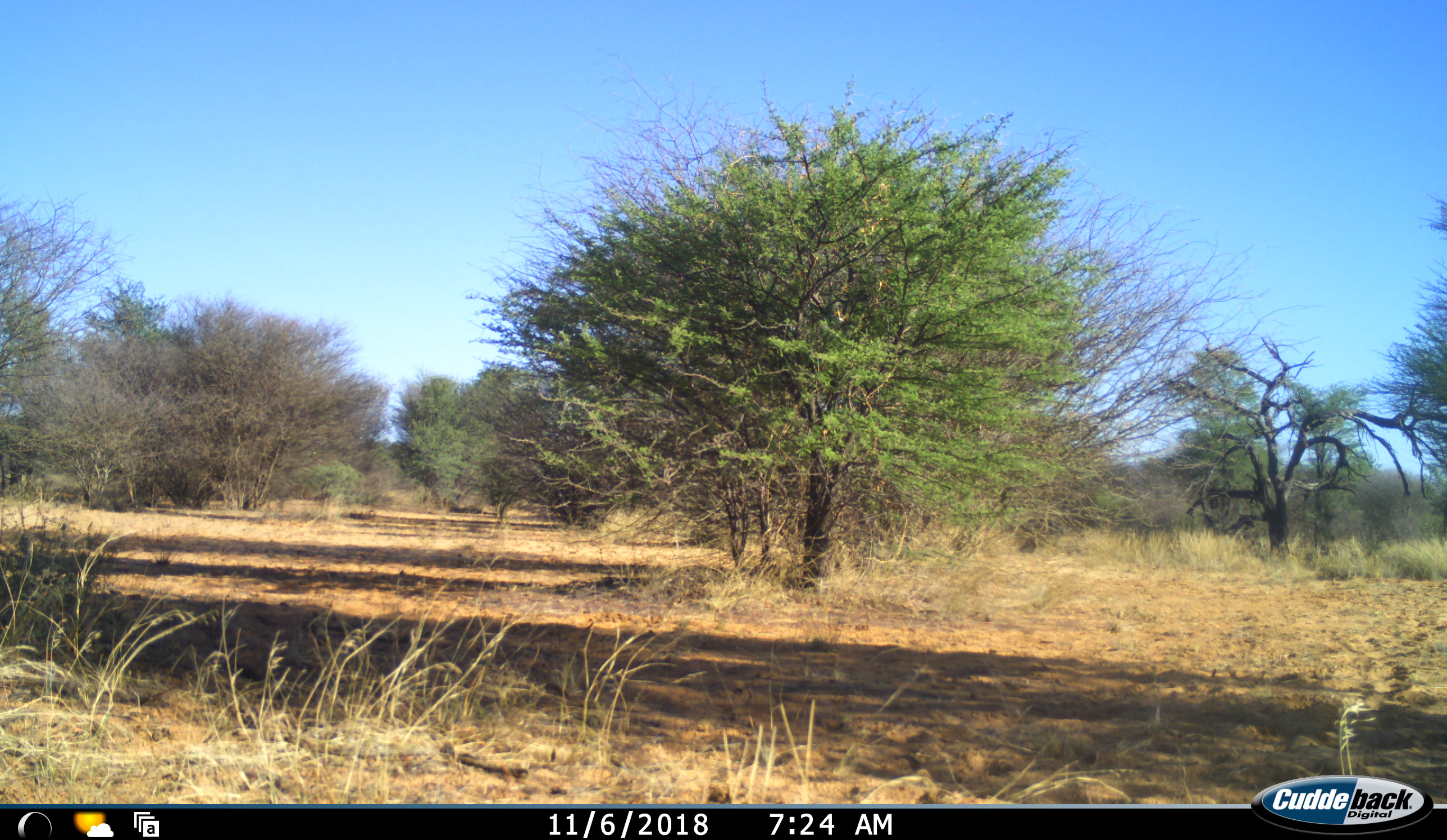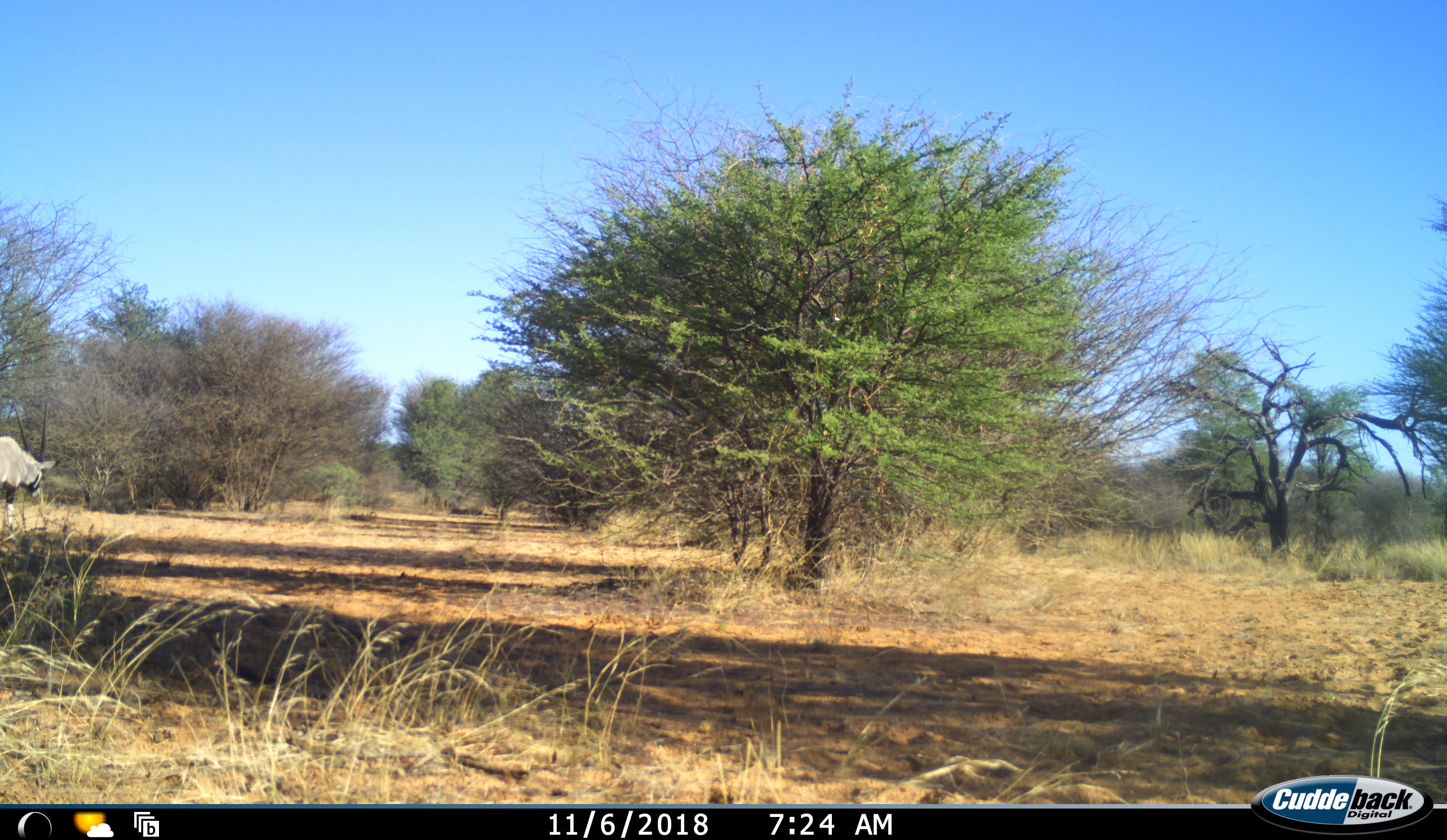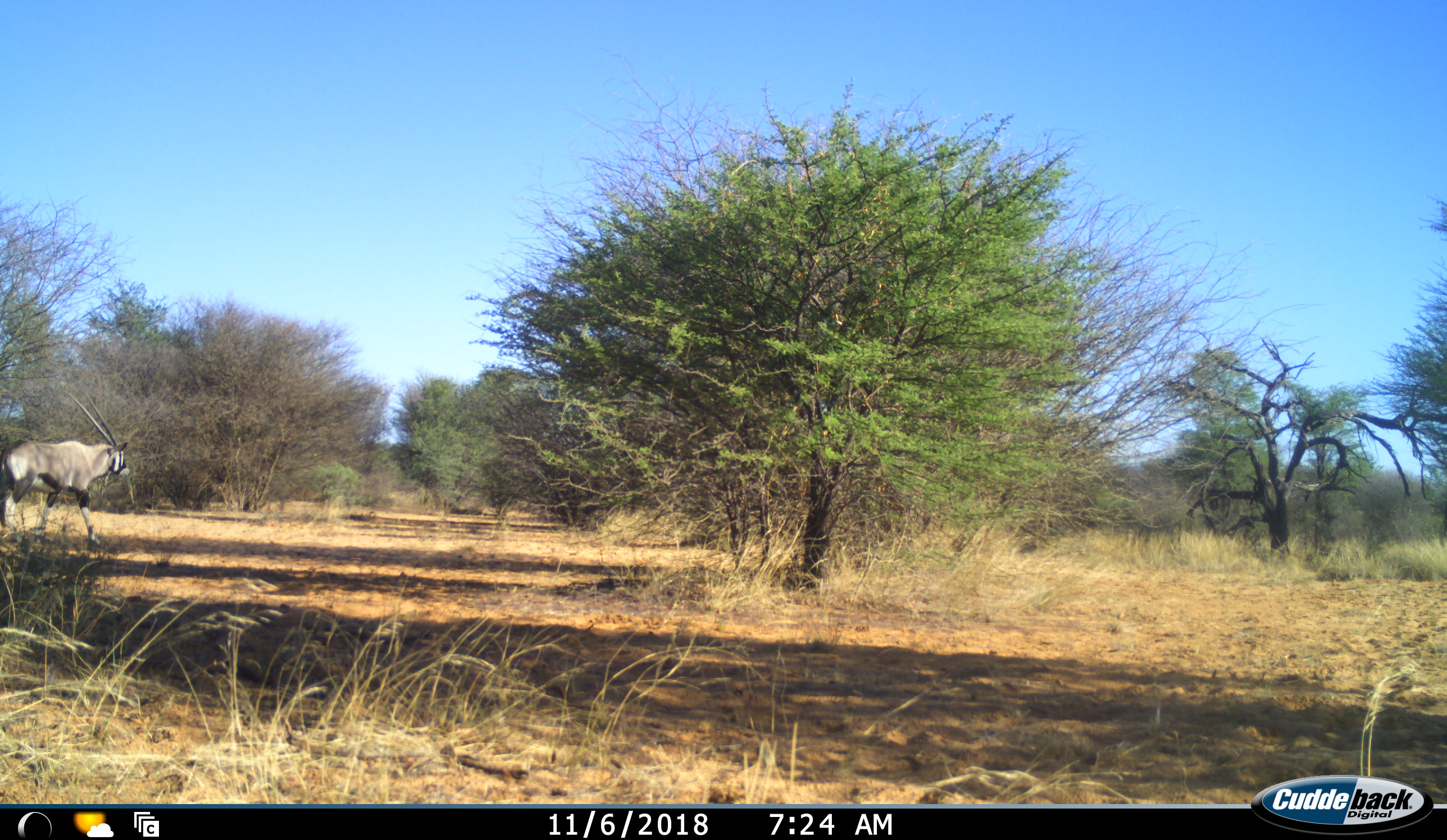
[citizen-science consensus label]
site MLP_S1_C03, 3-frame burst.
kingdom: Animalia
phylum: Chordata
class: Mammalia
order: Artiodactyla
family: Bovidae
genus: Oryx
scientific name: Oryx gazella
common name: gemsbok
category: oryx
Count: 1.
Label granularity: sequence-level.